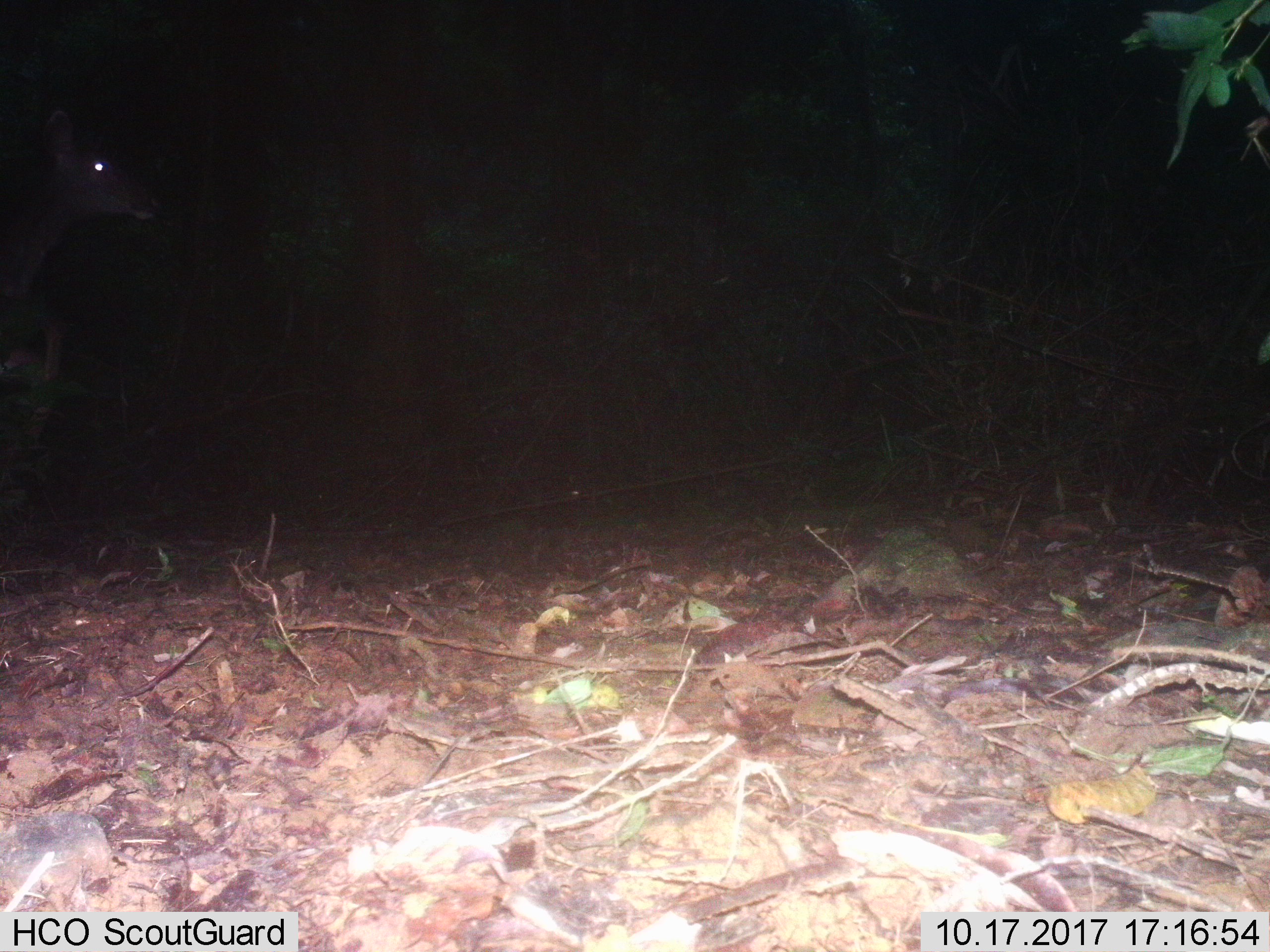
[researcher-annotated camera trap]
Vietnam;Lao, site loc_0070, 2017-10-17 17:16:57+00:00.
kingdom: Animalia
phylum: Chordata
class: Mammalia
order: Artiodactyla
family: Cervidae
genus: Rusa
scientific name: Rusa unicolor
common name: sambar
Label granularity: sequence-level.